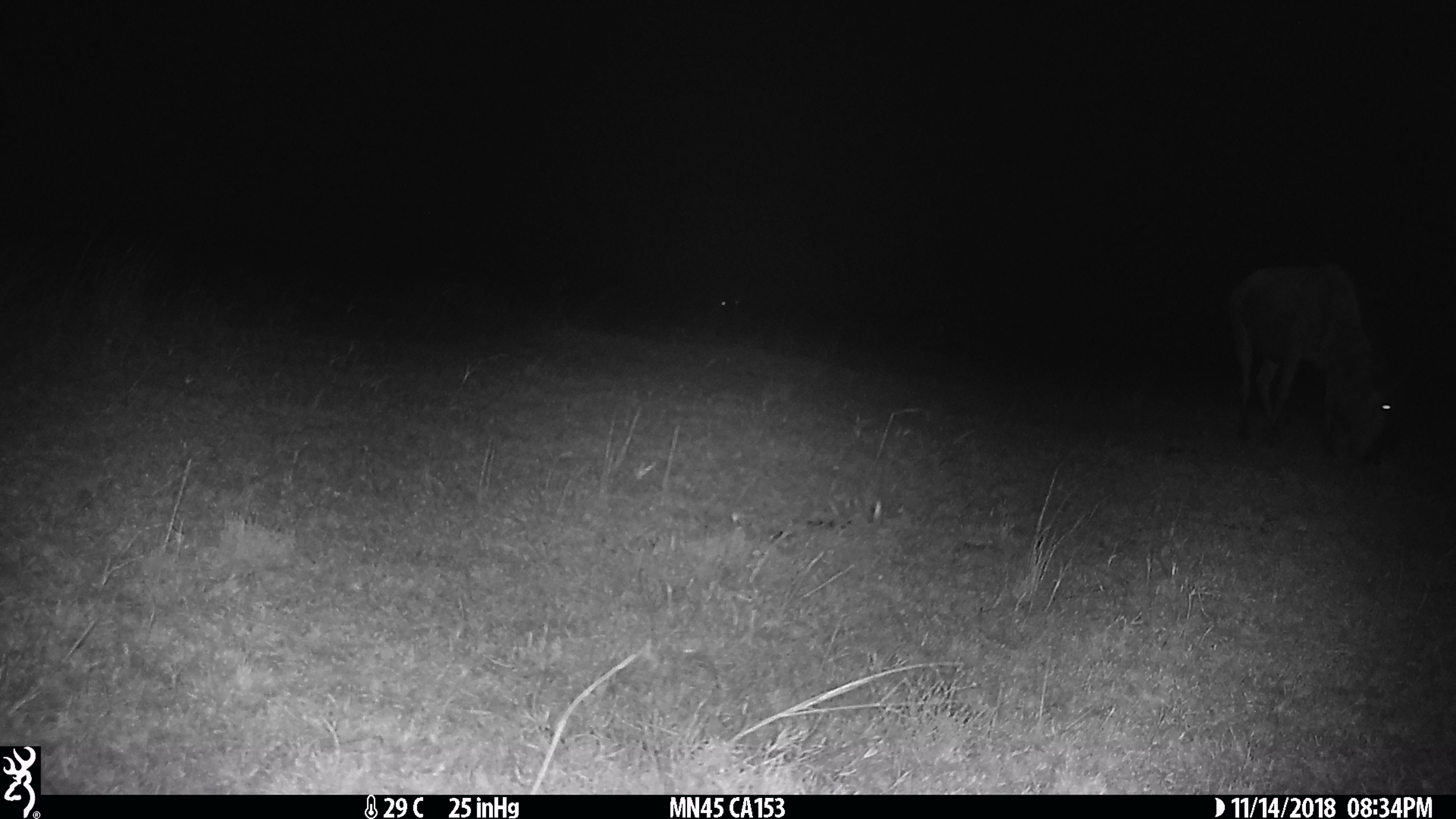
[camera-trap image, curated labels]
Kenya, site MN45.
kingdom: Animalia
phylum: Chordata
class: Mammalia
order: Artiodactyla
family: Bovidae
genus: Connochaetes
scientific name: Connochaetes taurinus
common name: blue wildebeest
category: wildebeest